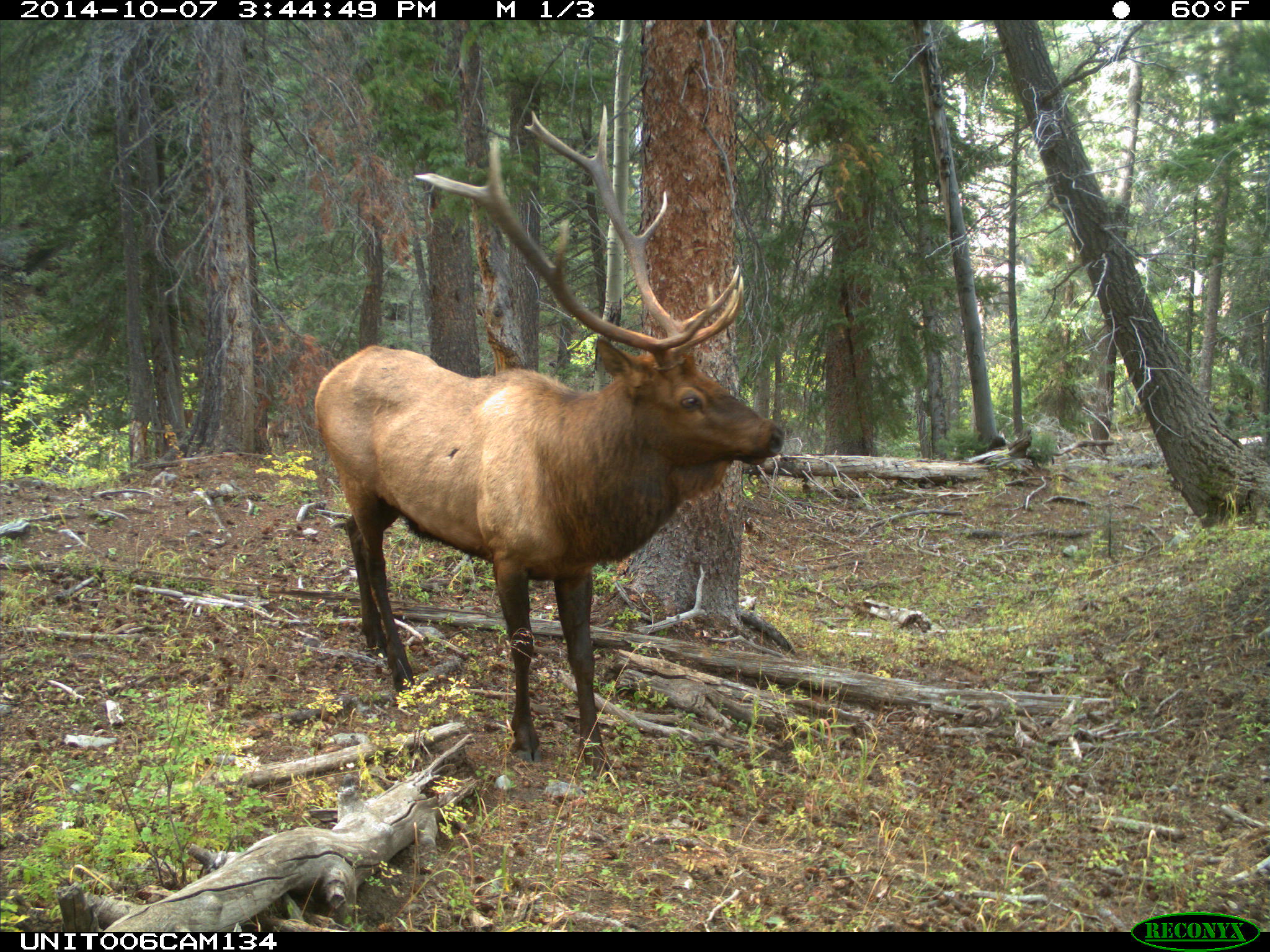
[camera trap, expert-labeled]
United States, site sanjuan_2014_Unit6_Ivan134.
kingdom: Animalia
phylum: Chordata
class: Mammalia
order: Artiodactyla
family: Cervidae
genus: Cervus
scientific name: Cervus elaphus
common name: red deer